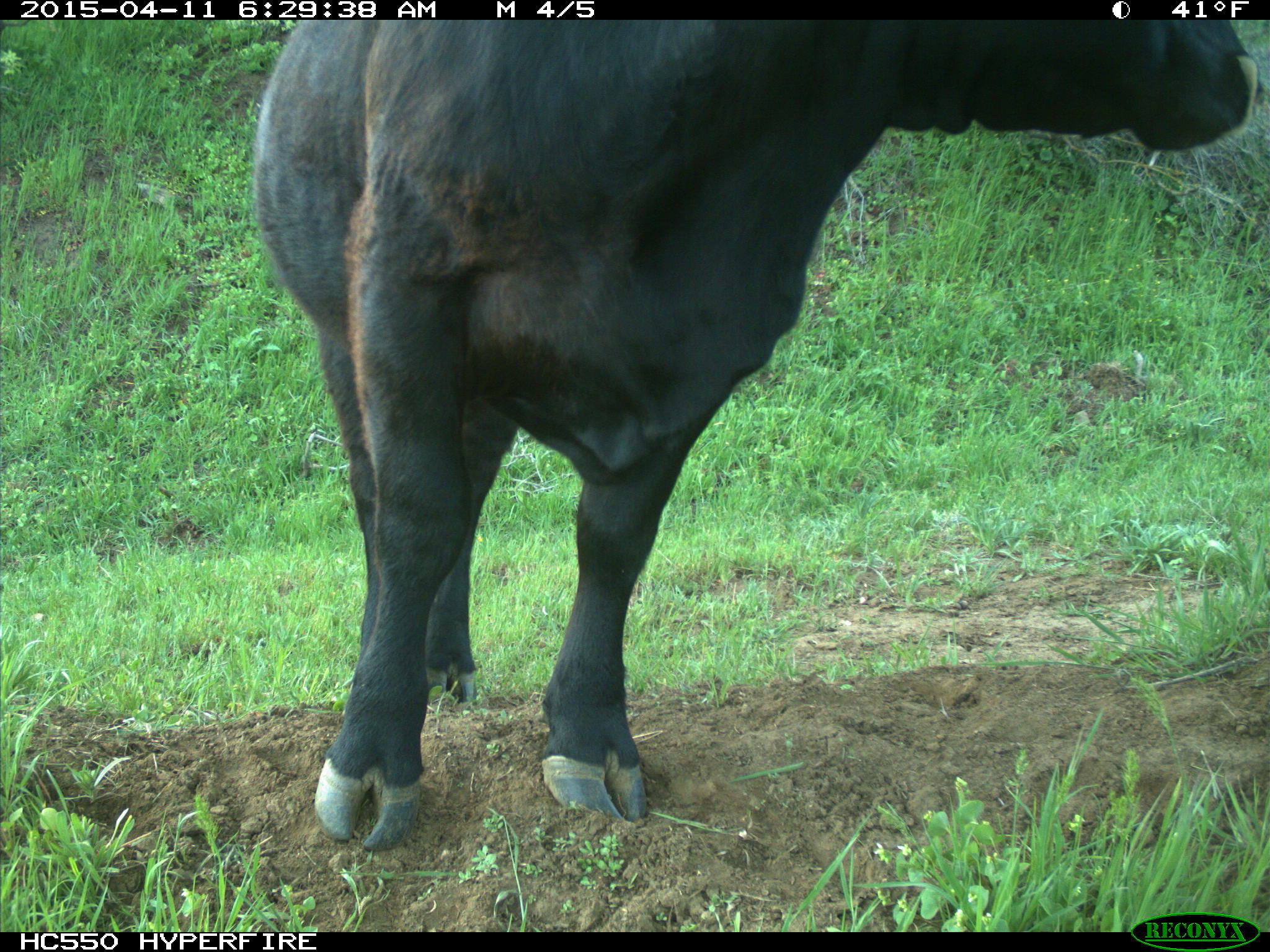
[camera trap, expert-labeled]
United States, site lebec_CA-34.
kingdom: Animalia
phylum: Chordata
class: Mammalia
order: Artiodactyla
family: Bovidae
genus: Bos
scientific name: Bos taurus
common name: domestic cow